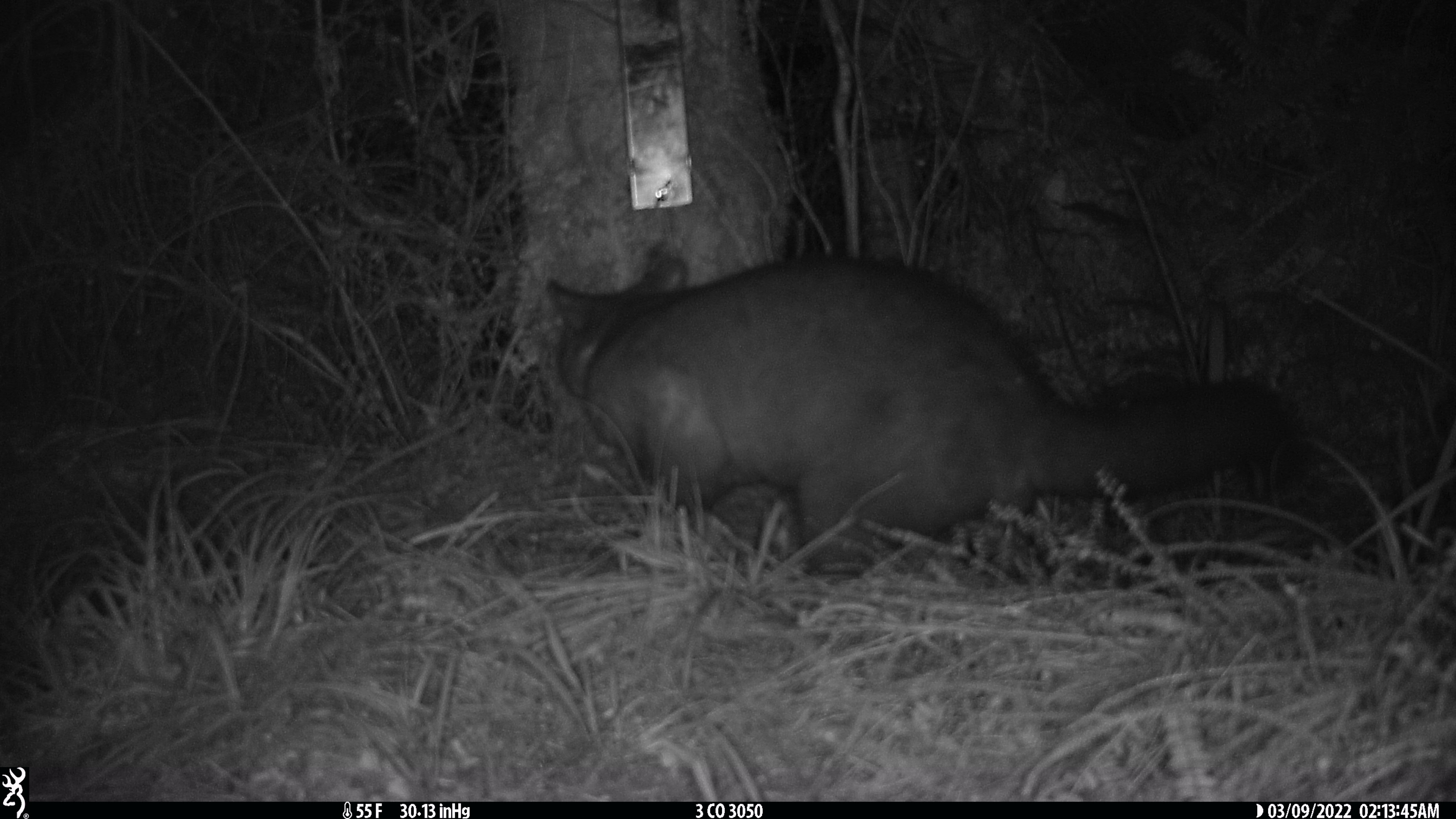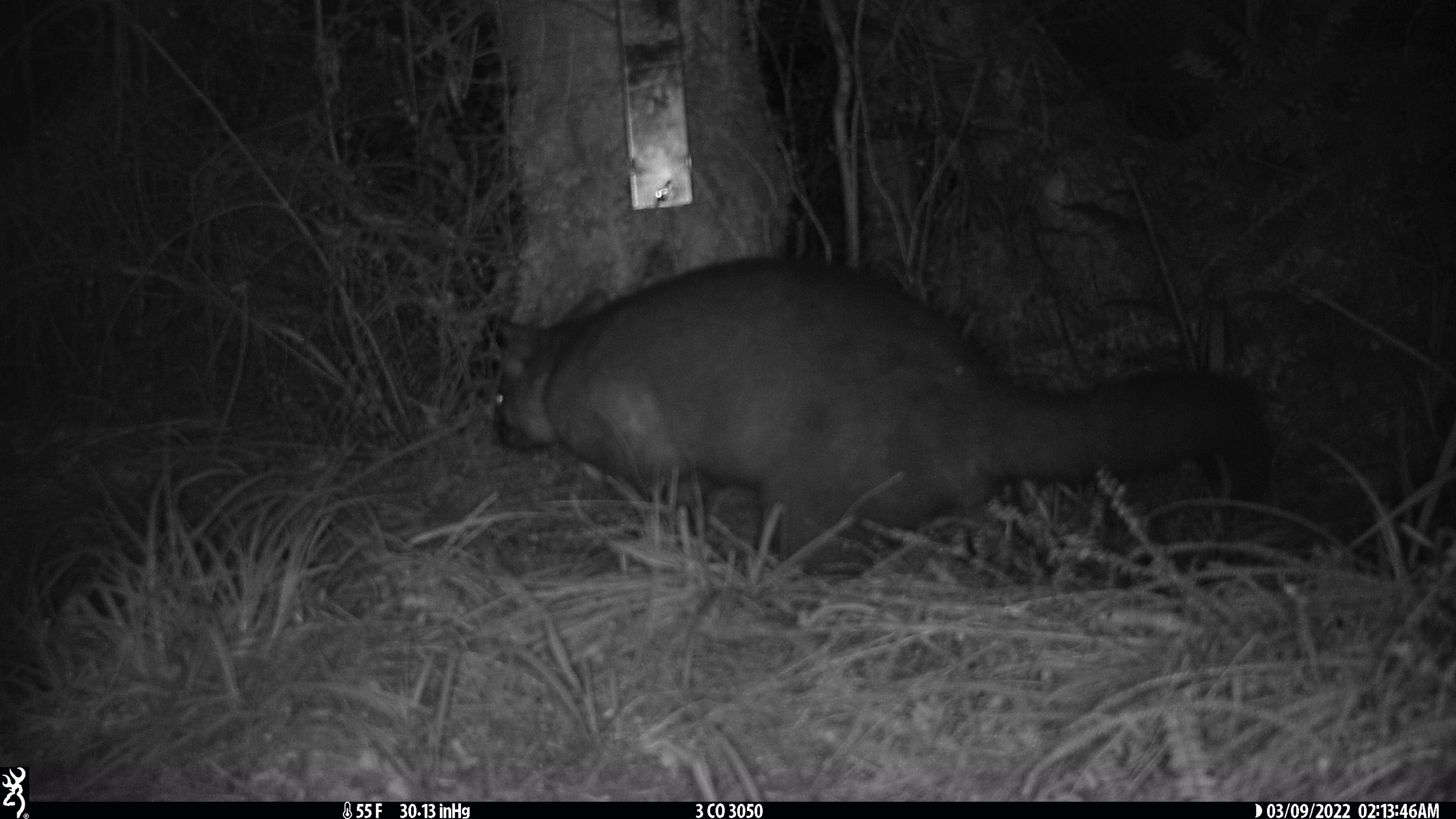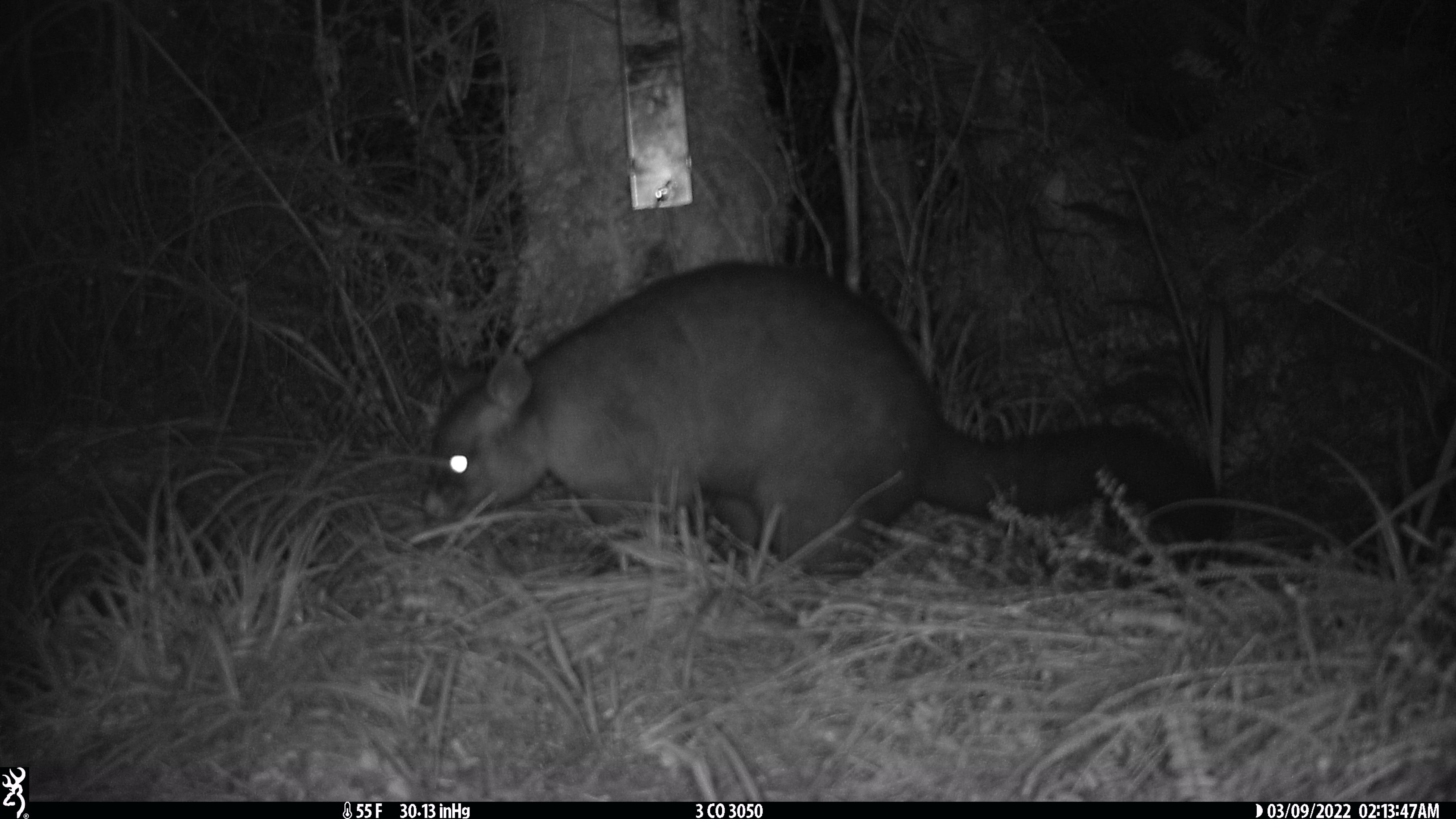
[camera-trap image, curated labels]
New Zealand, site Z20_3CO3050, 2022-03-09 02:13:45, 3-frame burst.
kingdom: Animalia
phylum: Chordata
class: Mammalia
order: Diprotodontia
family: Phalangeridae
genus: Trichosurus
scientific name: Trichosurus vulpecula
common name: common brushtail possum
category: possum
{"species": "possum (common brushtail possum) (Trichosurus vulpecula)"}